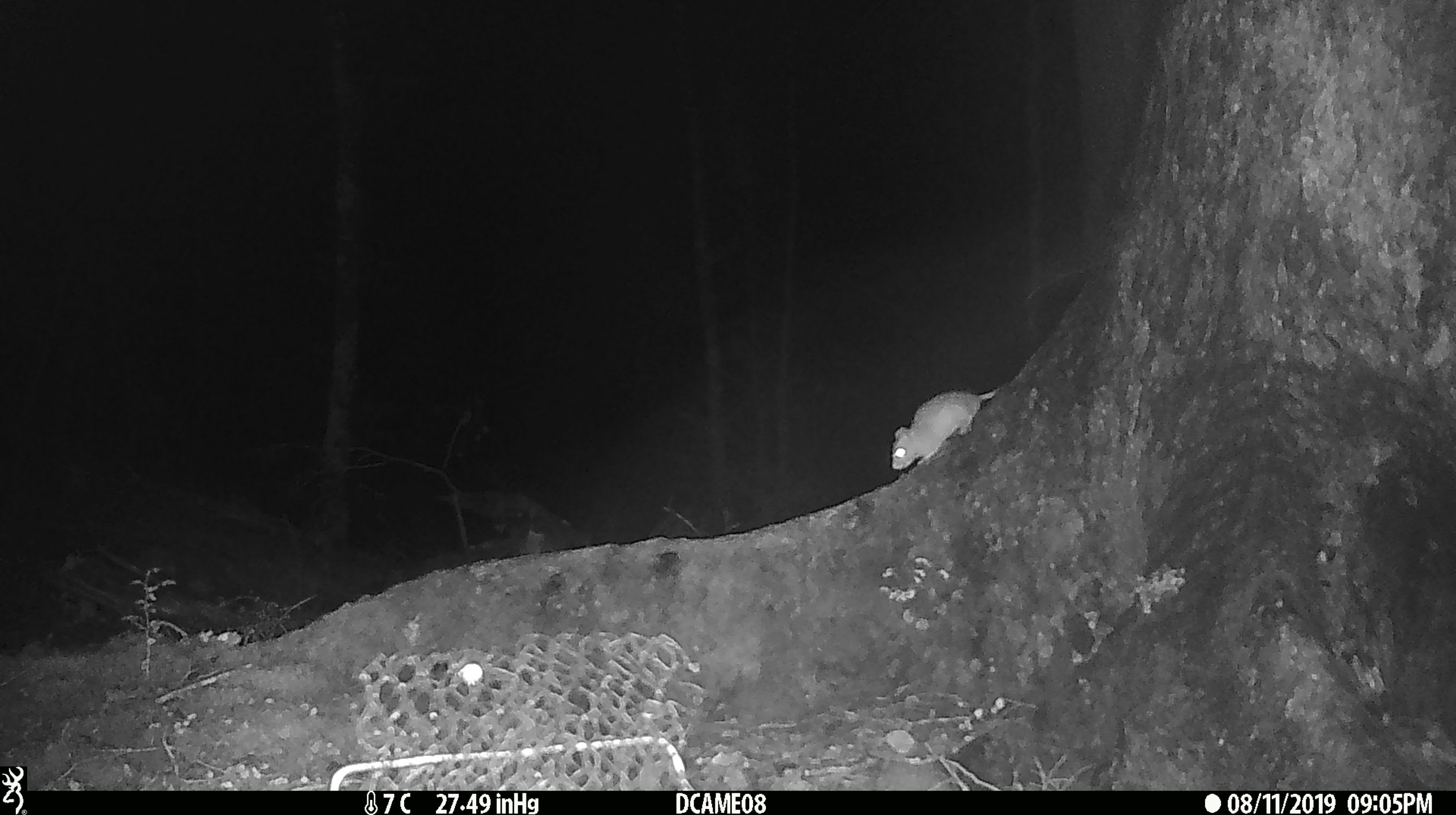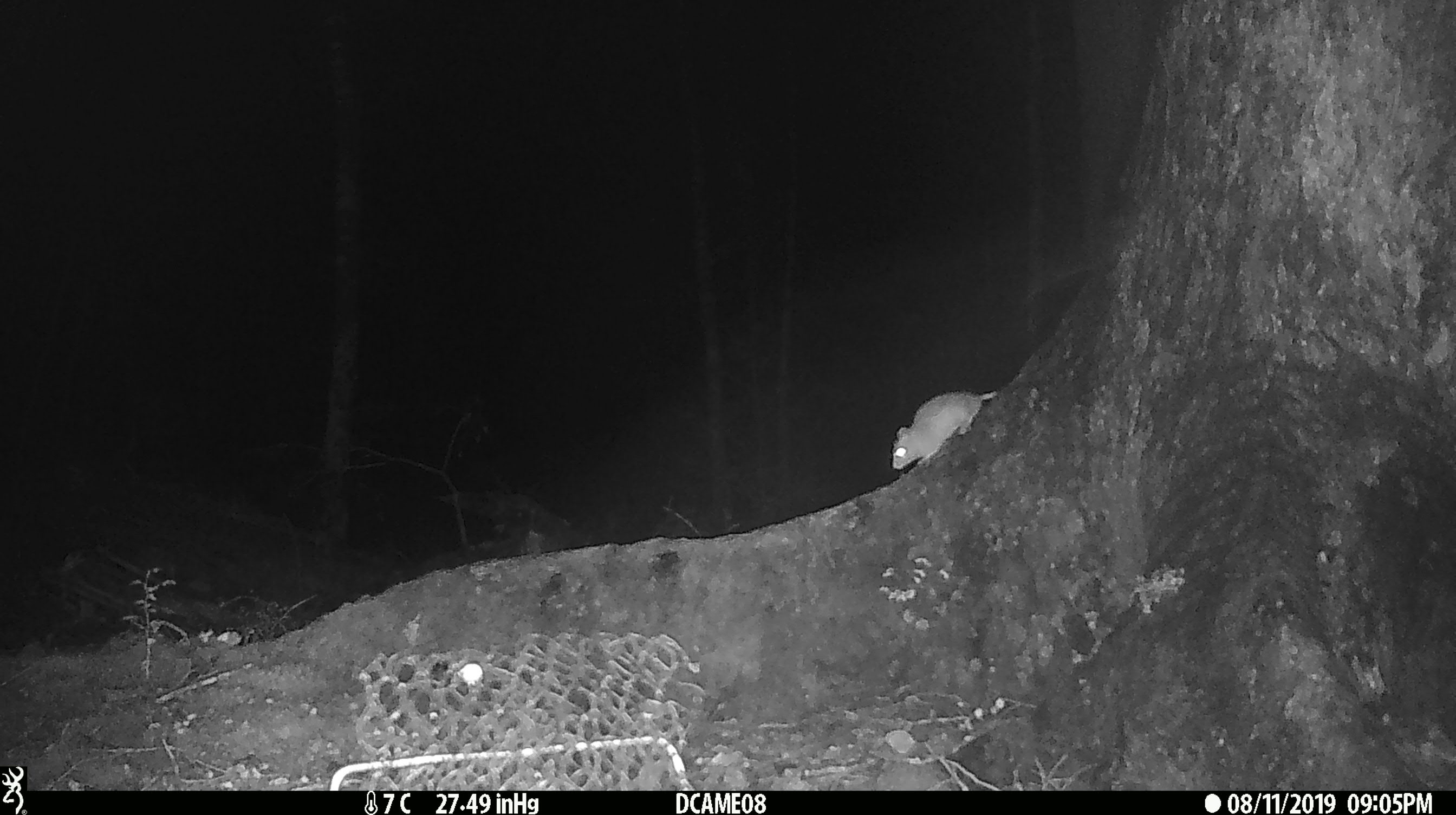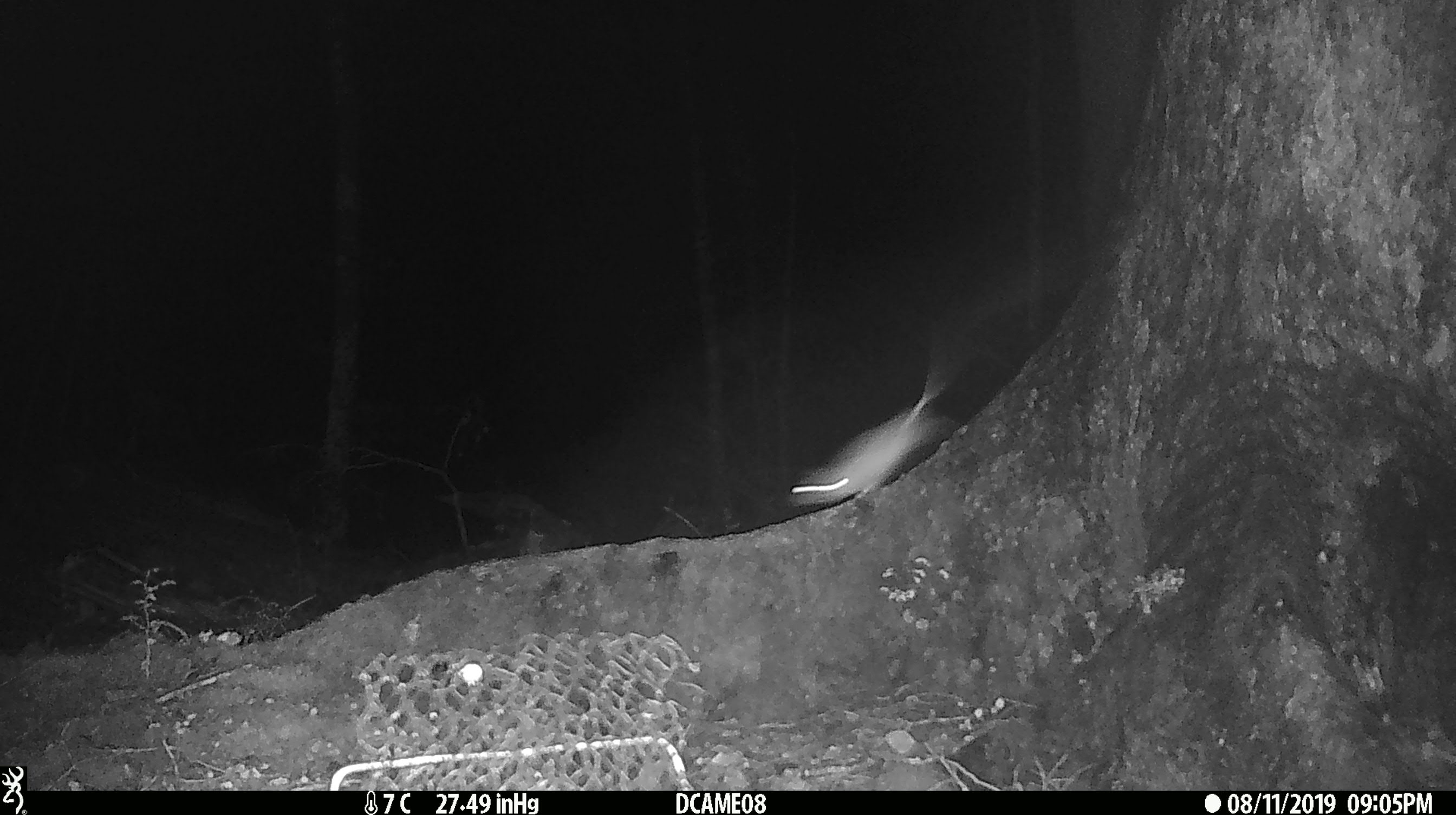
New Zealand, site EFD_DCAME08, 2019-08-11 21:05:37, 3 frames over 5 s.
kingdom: Animalia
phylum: Chordata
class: Mammalia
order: Rodentia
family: Muridae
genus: Mus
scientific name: Mus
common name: mouse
Mouse (Mus).